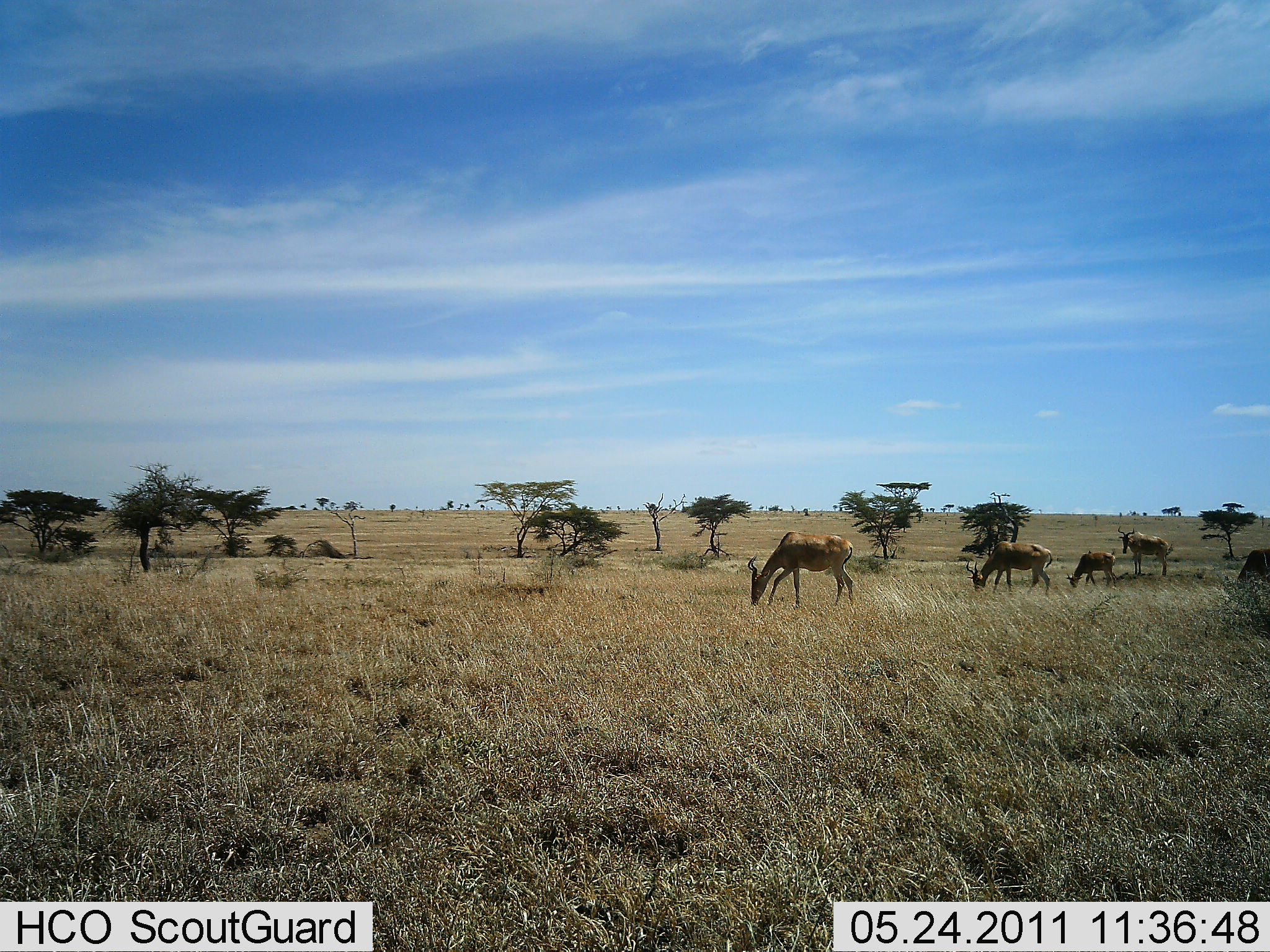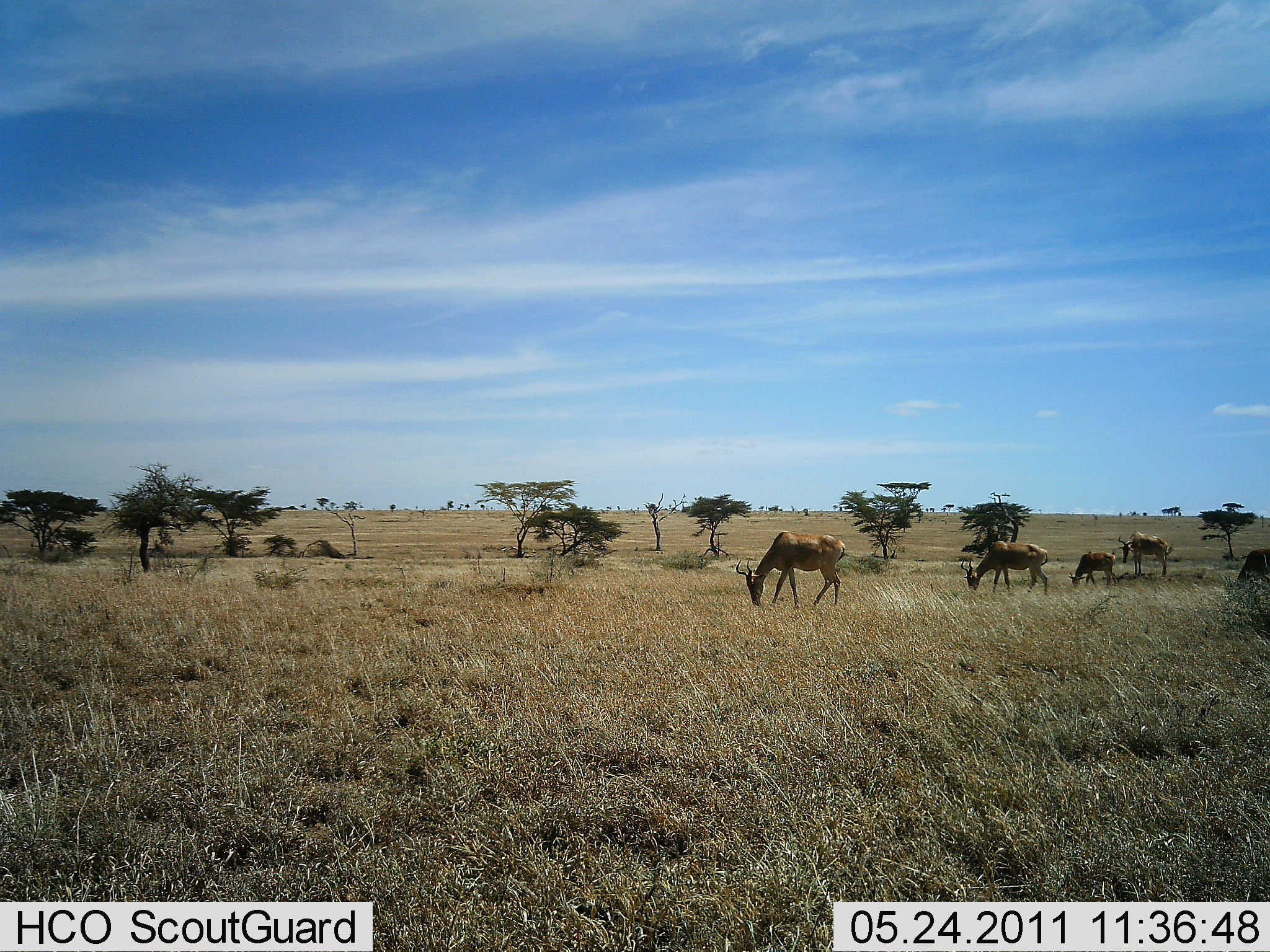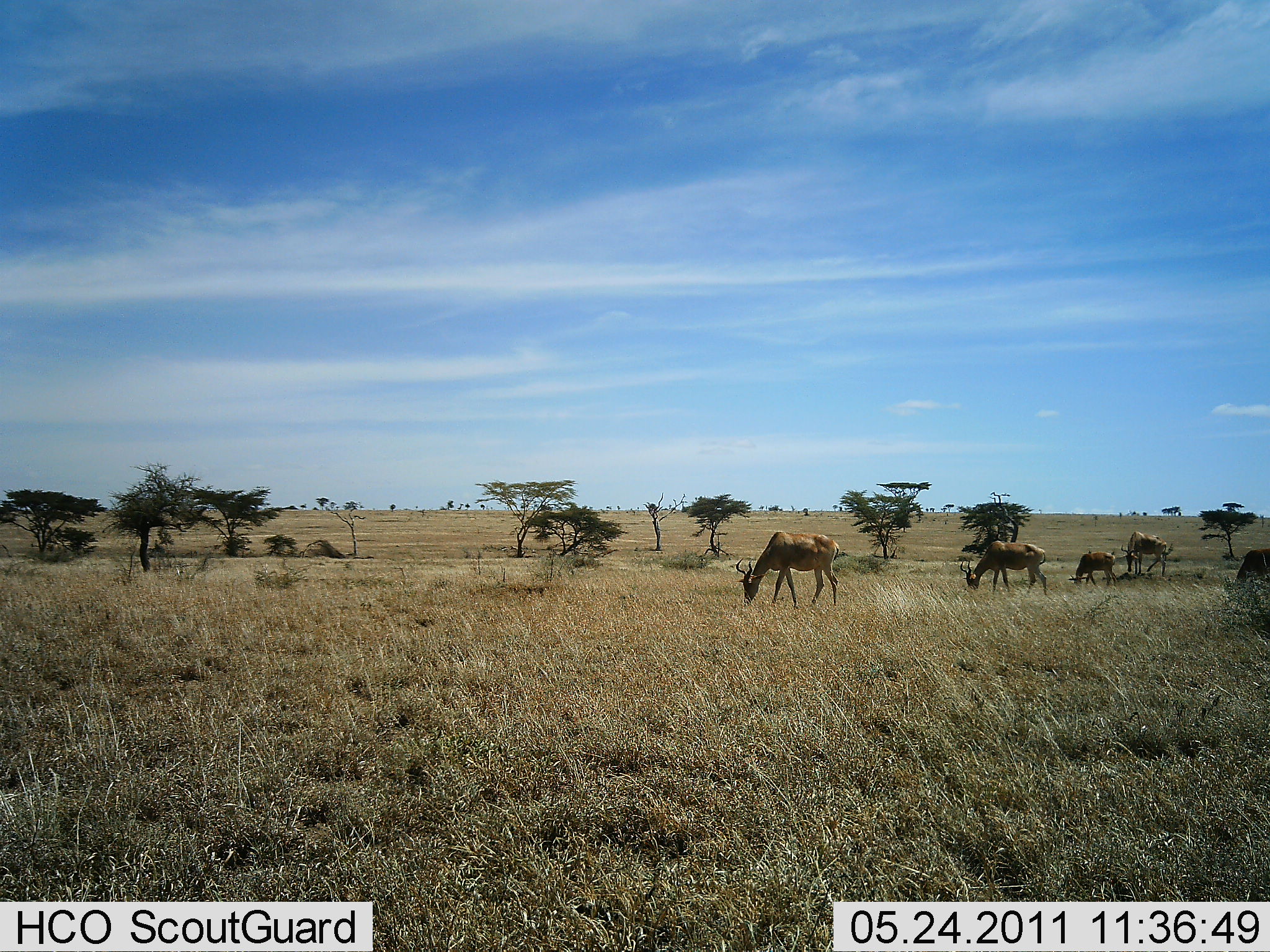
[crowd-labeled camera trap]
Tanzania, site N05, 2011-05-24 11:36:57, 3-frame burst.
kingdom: Animalia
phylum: Chordata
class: Mammalia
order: Artiodactyla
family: Bovidae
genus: Alcelaphus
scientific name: Alcelaphus buselaphus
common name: hartebeest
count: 5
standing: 71%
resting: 0%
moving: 14%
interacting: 0%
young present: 0%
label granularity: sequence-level